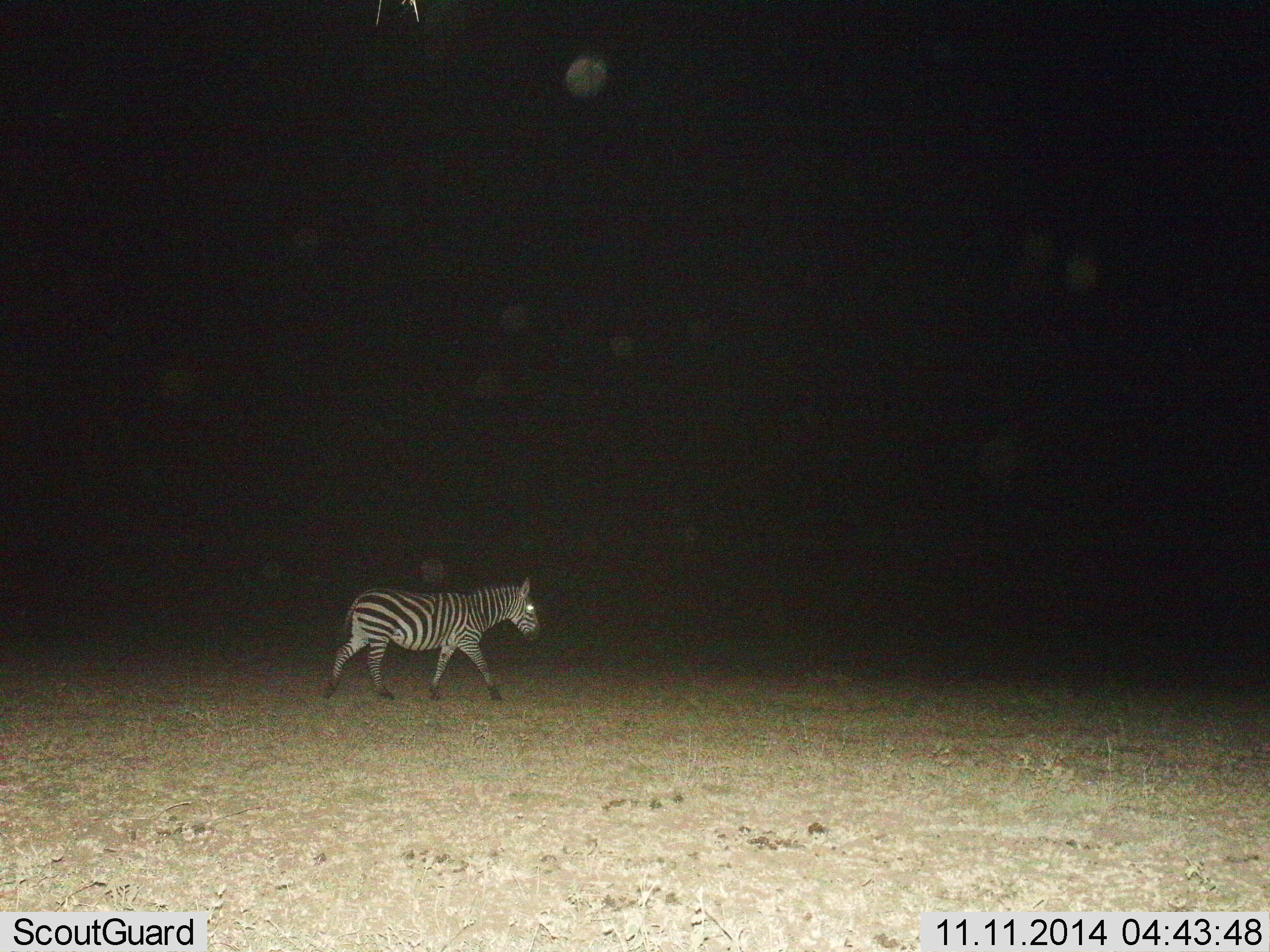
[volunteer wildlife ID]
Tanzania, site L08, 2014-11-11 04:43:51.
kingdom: Animalia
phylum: Chordata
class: Mammalia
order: Perissodactyla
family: Equidae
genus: Equus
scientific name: Equus quagga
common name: plains zebra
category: zebra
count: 1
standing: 10%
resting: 0%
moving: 90%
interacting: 0%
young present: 10%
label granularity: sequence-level